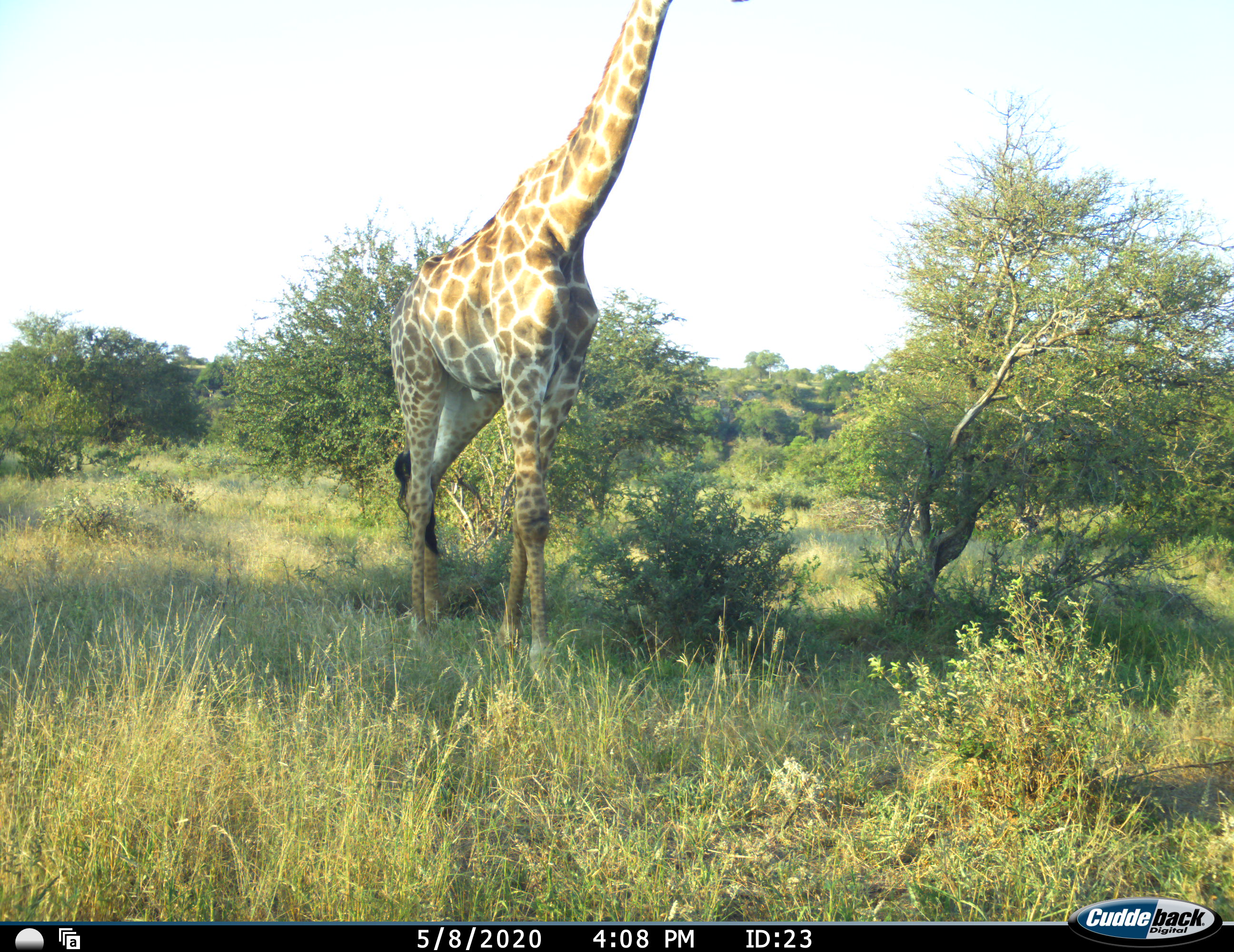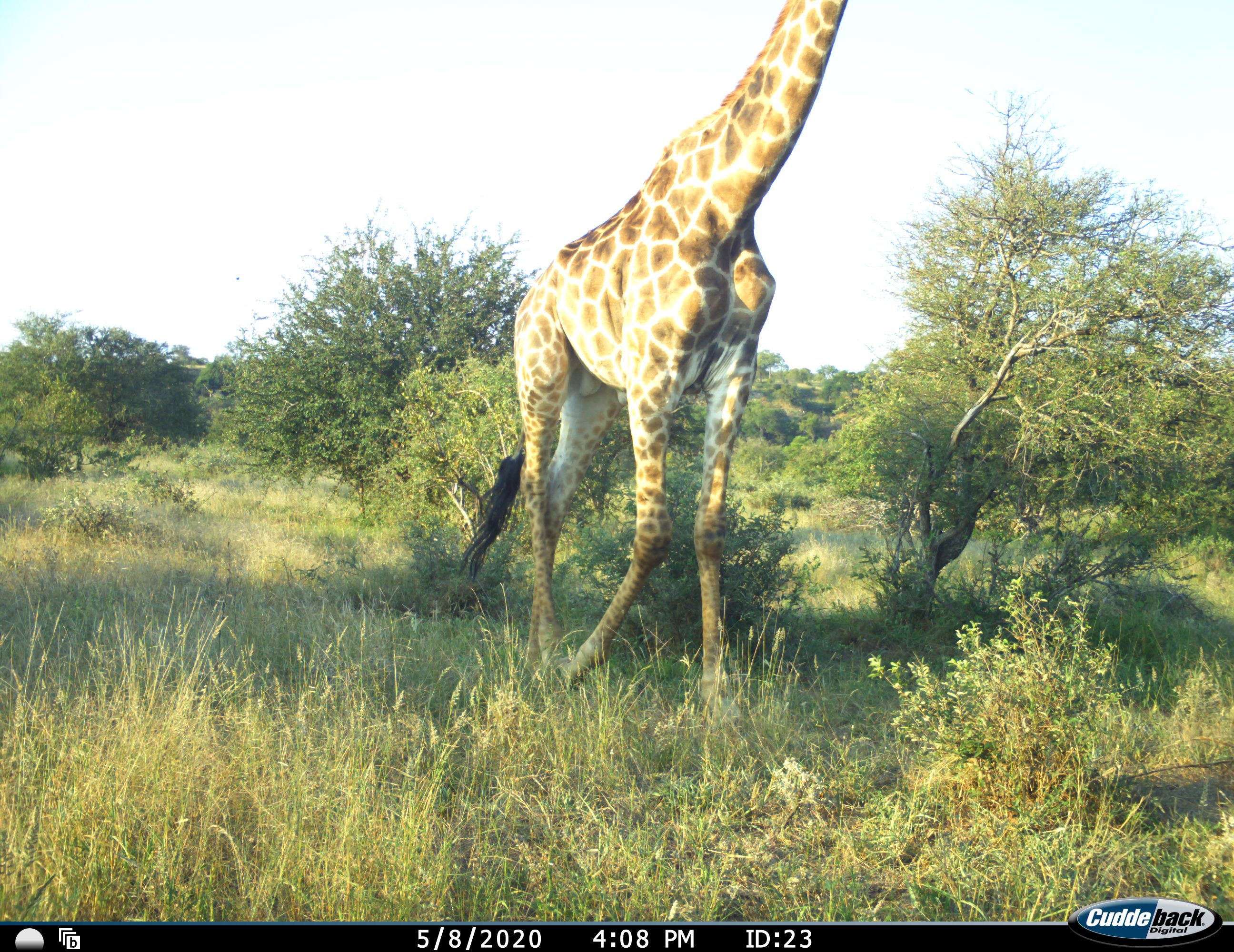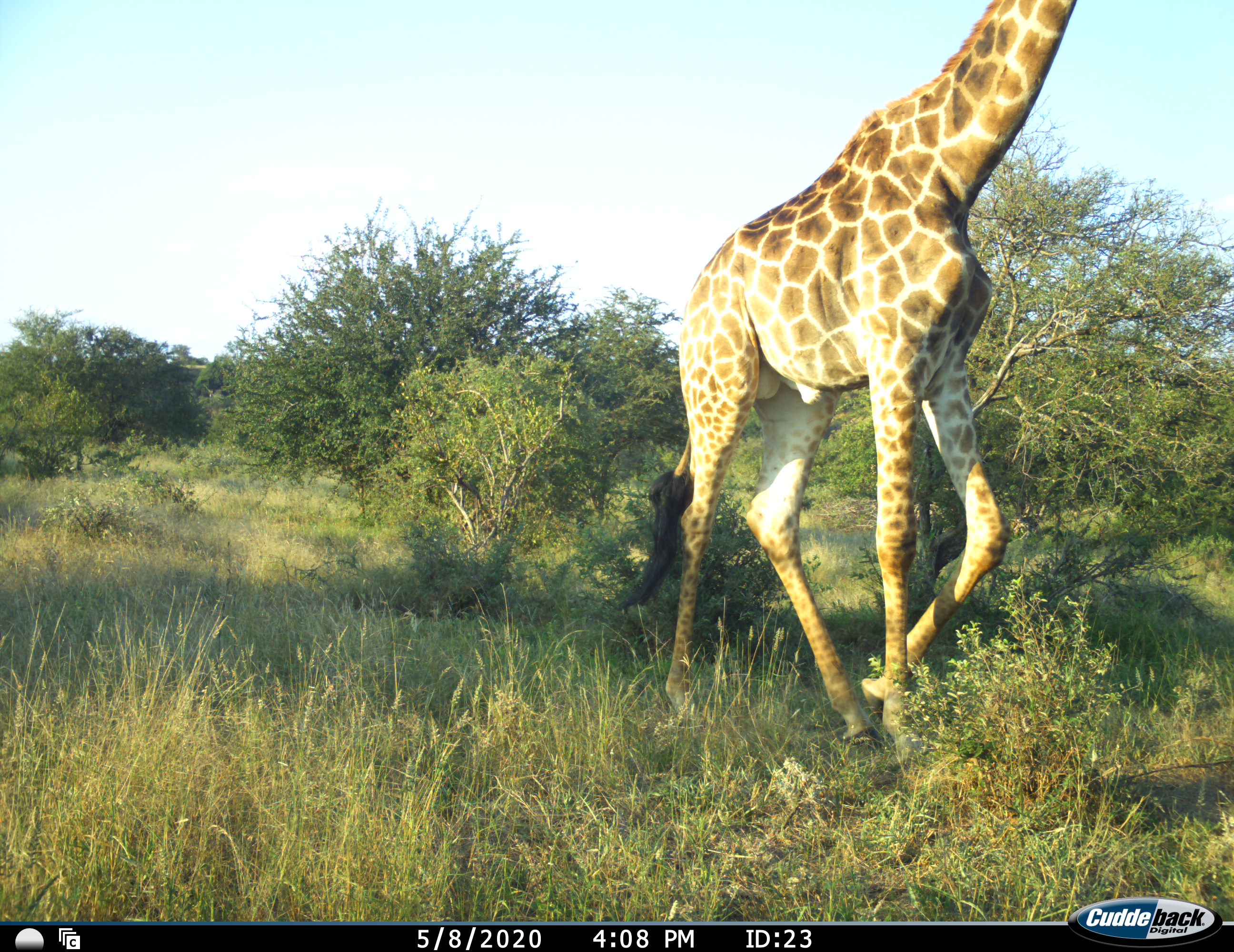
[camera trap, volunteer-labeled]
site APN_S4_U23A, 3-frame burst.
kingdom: Animalia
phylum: Chordata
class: Mammalia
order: Artiodactyla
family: Giraffidae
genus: Giraffa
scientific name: Giraffa camelopardalis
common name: giraffe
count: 1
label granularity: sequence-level